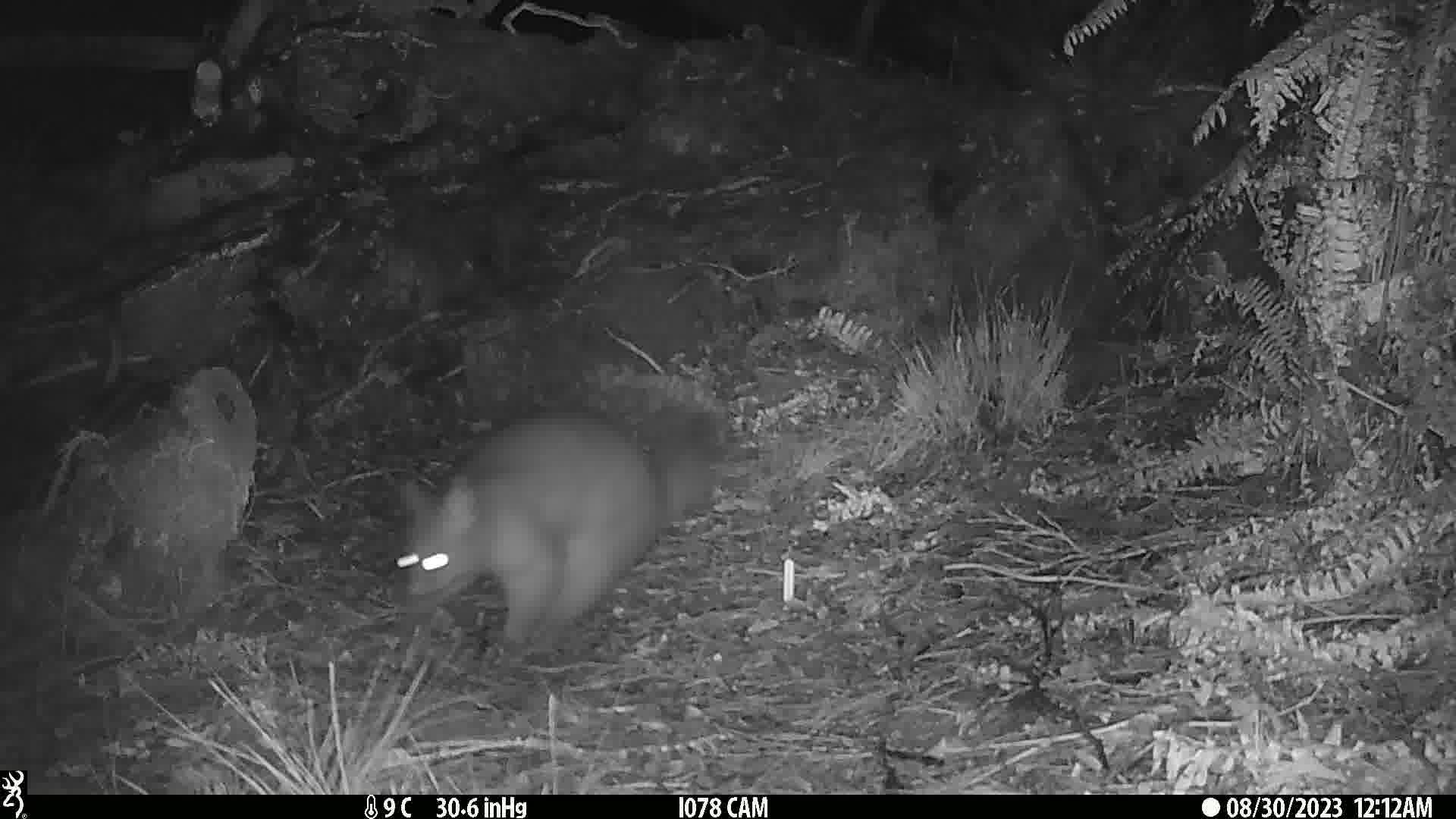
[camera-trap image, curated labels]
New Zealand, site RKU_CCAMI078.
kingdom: Animalia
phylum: Chordata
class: Mammalia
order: Diprotodontia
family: Phalangeridae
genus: Trichosurus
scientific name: Trichosurus vulpecula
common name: common brushtail possum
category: possum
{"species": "possum (common brushtail possum) (Trichosurus vulpecula)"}